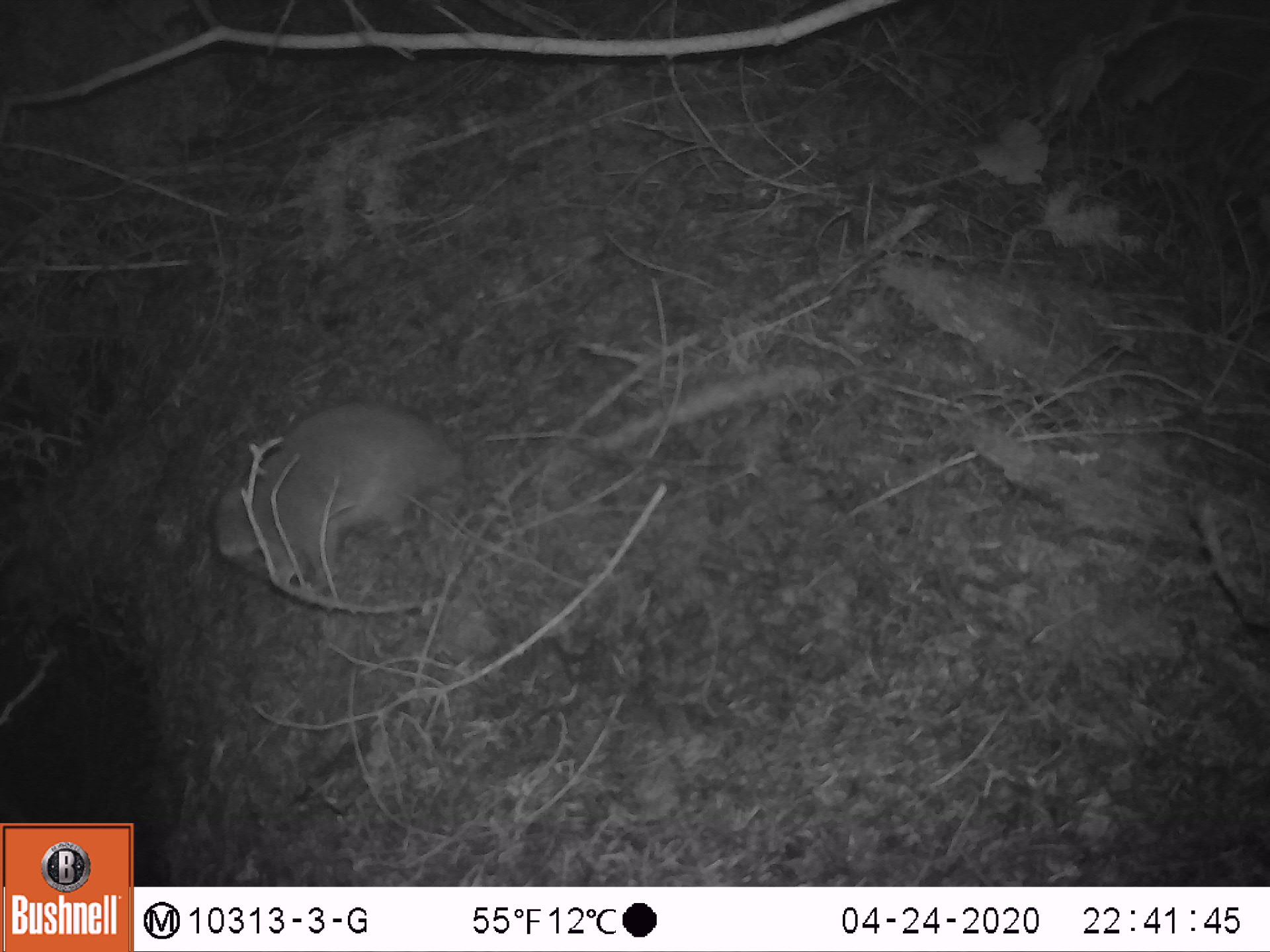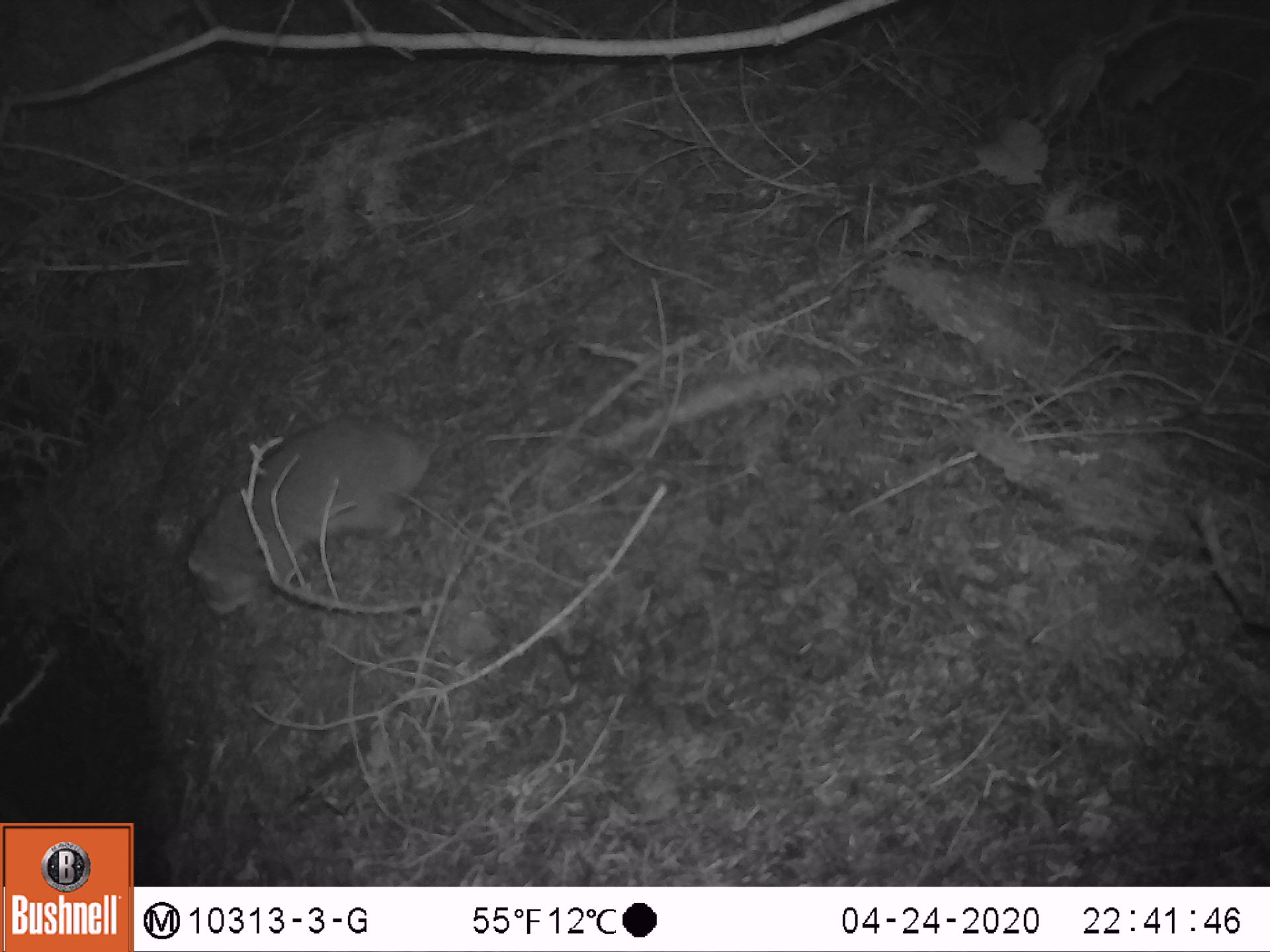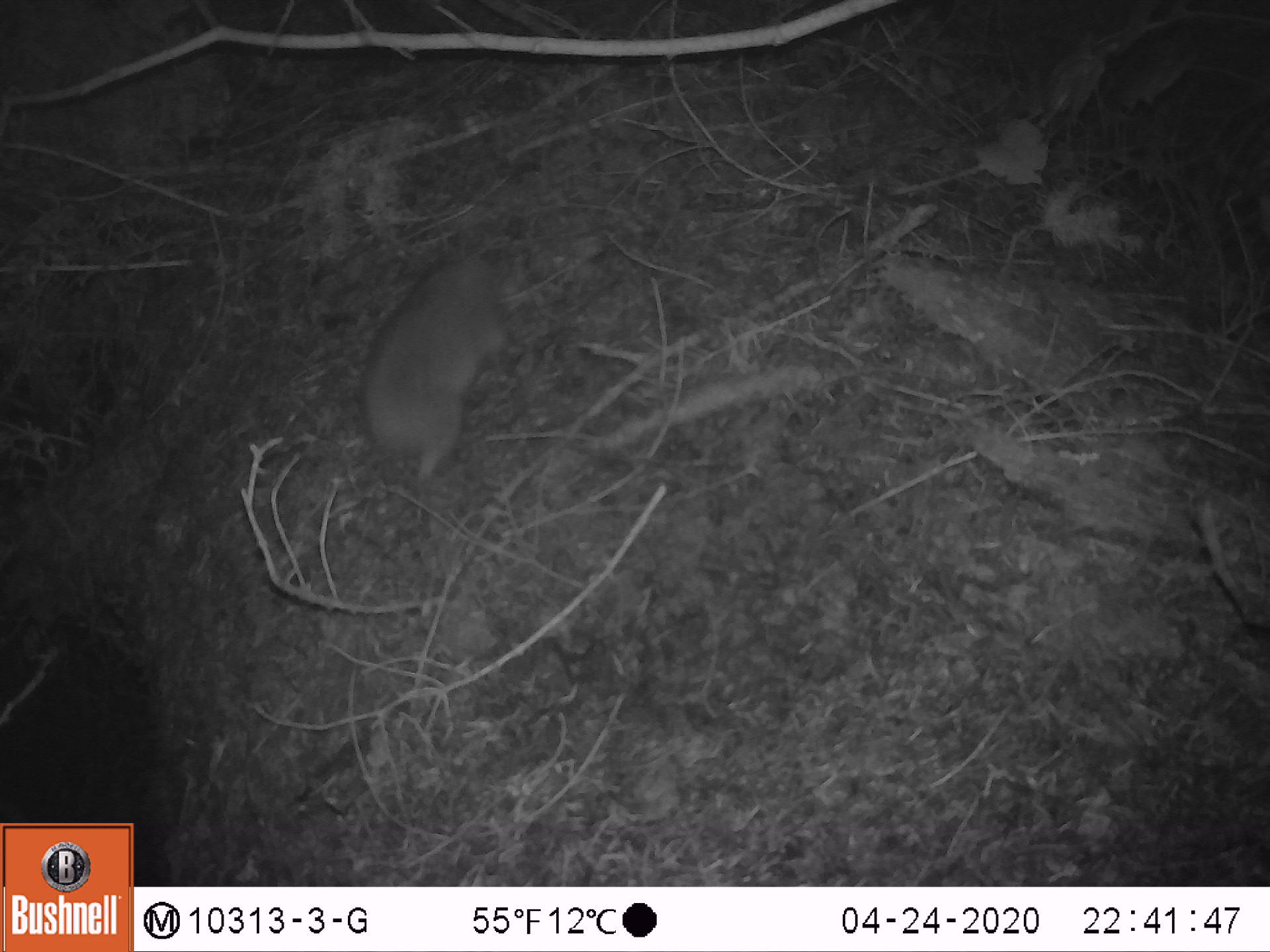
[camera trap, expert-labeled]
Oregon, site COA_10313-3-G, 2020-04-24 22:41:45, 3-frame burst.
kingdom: Animalia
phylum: Chordata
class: Mammalia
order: Rodentia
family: Aplodontiidae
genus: Aplodontia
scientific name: Aplodontia rufa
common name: mountain beaver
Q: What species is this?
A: Mountain beaver (Aplodontia rufa).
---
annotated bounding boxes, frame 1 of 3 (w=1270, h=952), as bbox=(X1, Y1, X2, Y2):
mountain beaver: bbox=(199, 382, 461, 587)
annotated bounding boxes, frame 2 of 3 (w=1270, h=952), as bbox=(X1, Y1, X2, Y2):
mountain beaver: bbox=(175, 395, 444, 626)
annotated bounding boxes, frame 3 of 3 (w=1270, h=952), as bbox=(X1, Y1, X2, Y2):
mountain beaver: bbox=(347, 245, 519, 485)